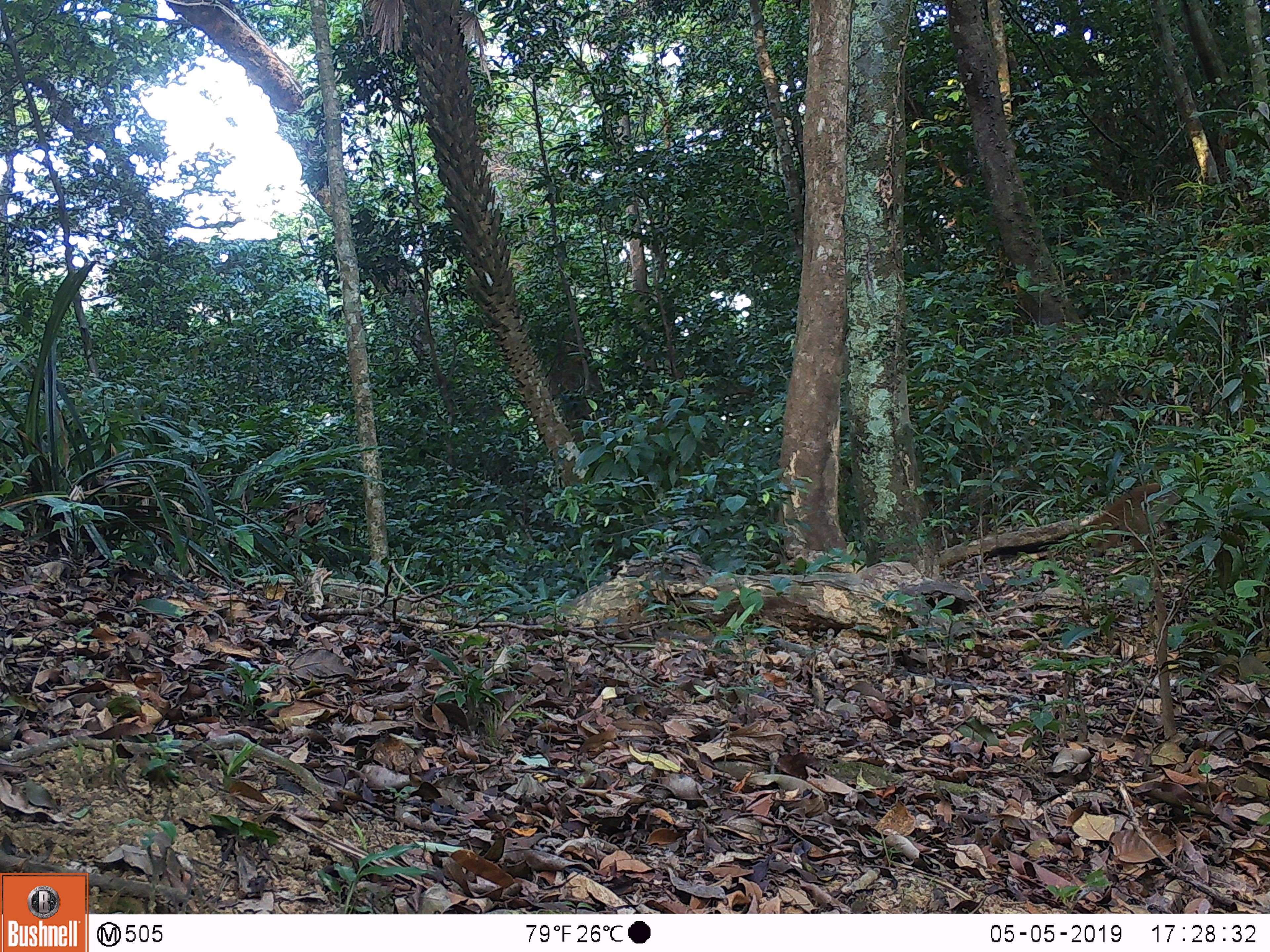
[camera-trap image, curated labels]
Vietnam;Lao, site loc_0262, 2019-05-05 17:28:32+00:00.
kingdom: Animalia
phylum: Chordata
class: Mammalia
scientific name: Mammalia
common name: mammal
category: unidentified small mammal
Unidentified small mammal (mammal) (Mammalia). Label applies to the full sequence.